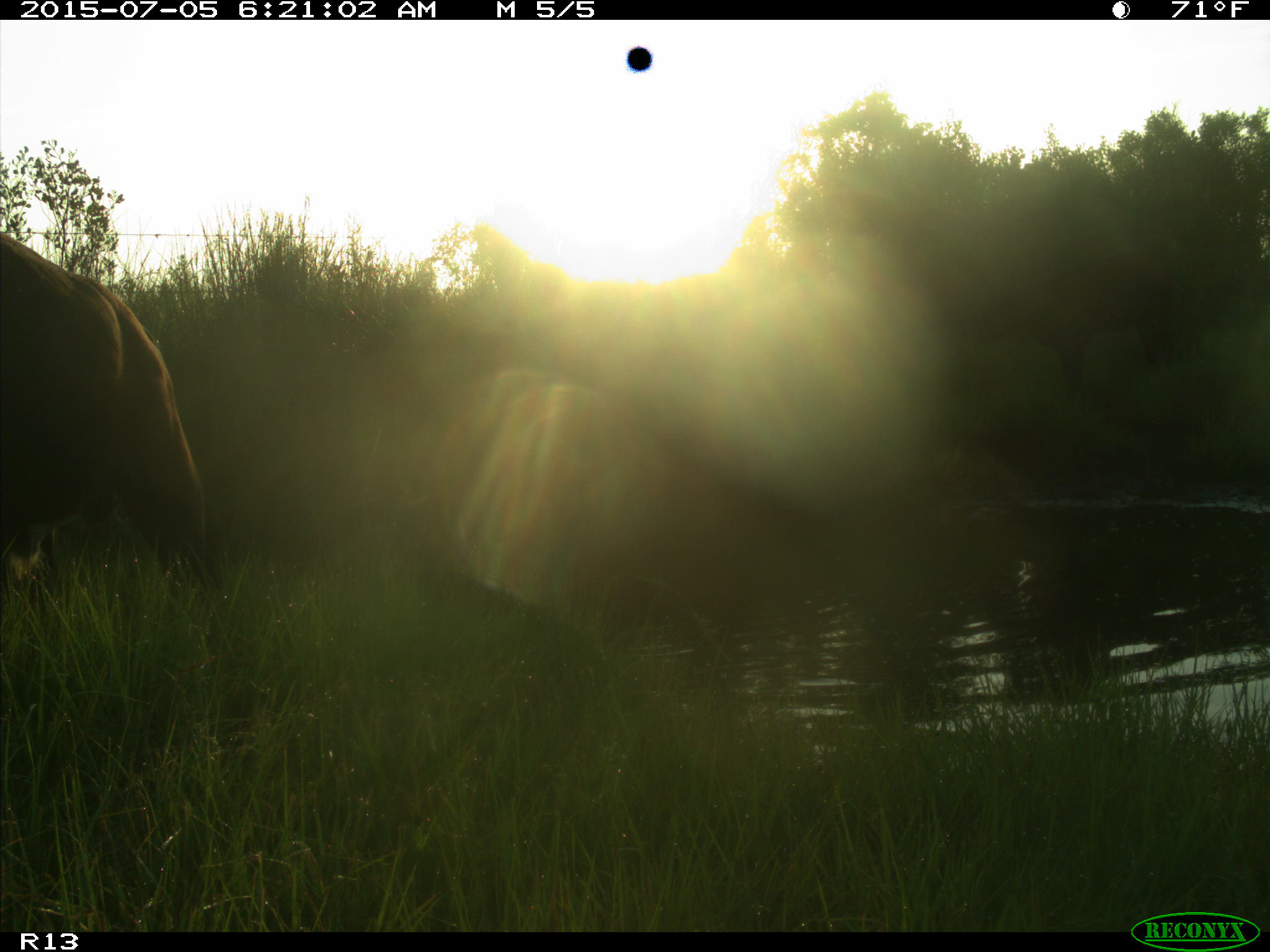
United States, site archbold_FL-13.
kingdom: Animalia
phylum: Chordata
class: Mammalia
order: Artiodactyla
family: Bovidae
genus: Bos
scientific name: Bos taurus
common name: domestic cow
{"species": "Bos taurus (domestic cow)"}